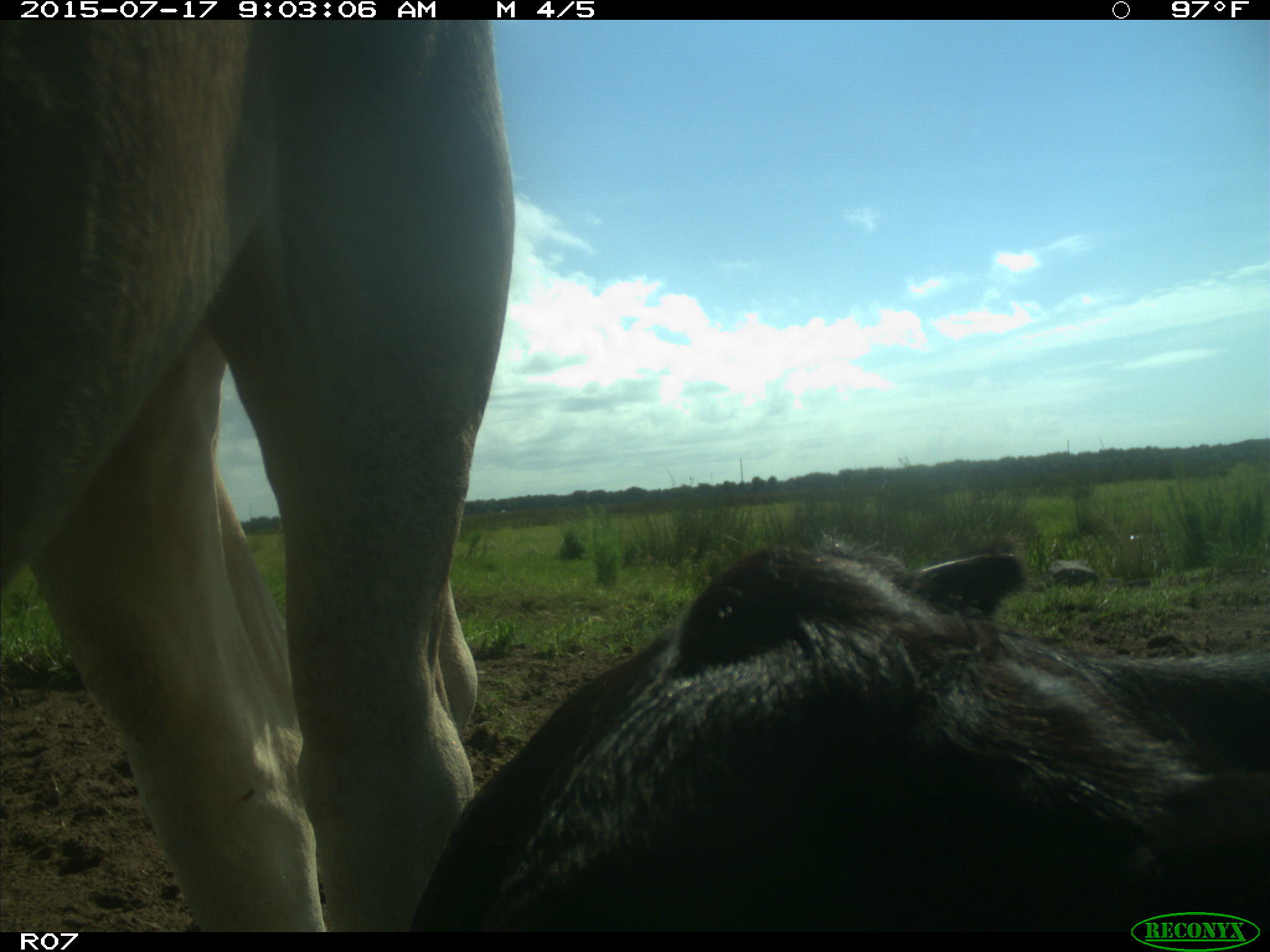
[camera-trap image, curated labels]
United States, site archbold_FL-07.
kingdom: Animalia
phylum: Chordata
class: Mammalia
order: Artiodactyla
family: Bovidae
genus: Bos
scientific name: Bos taurus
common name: domestic cow